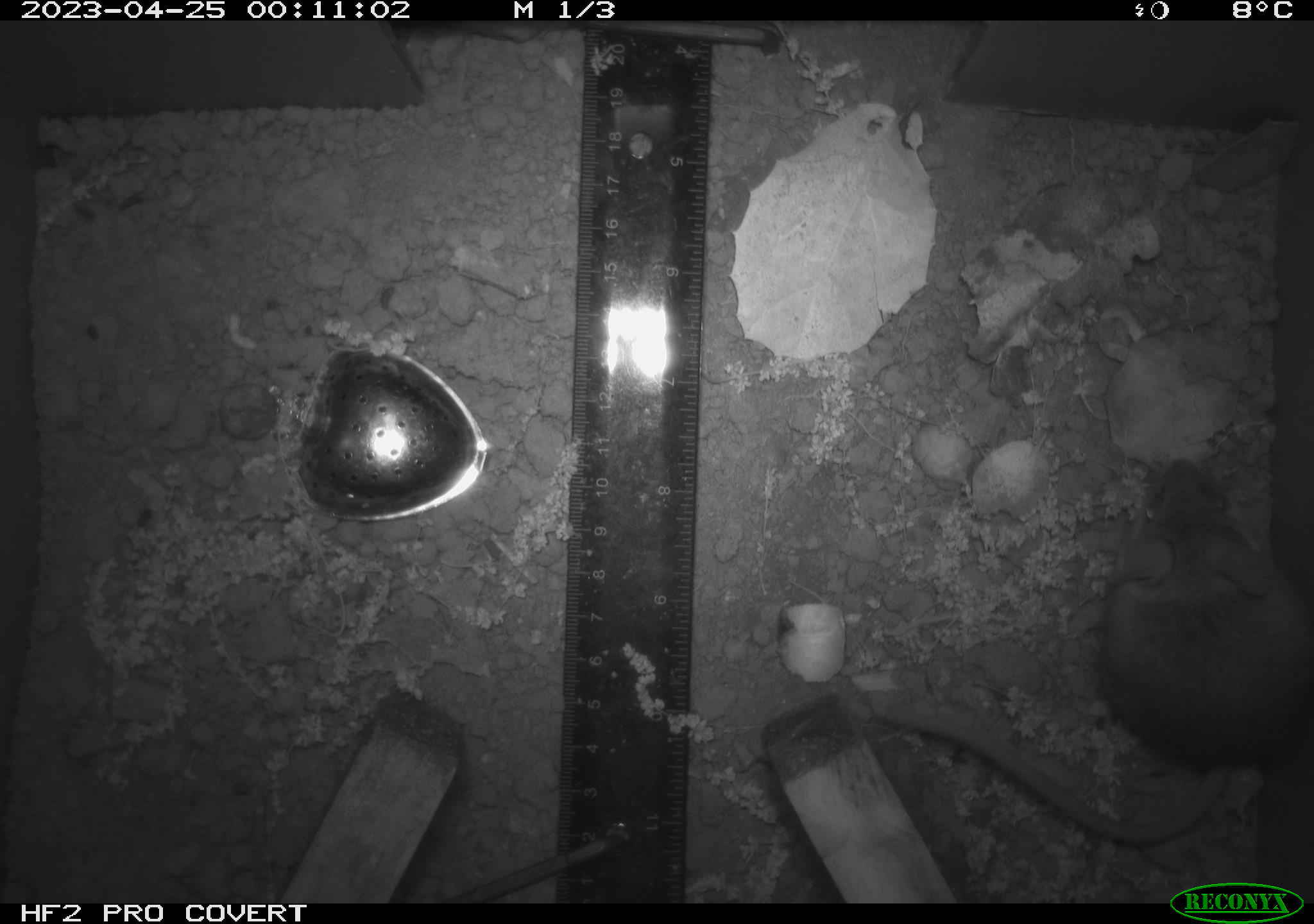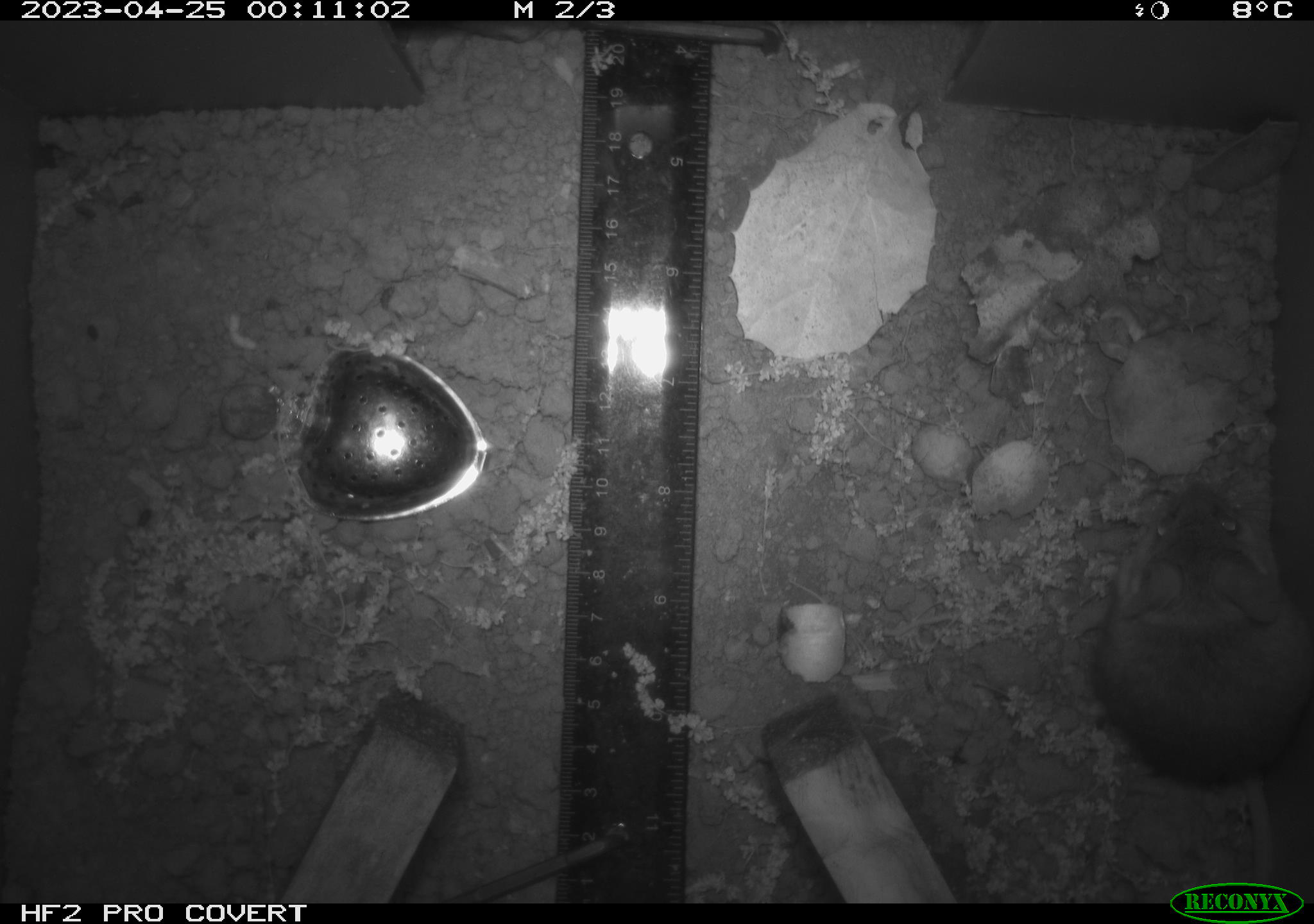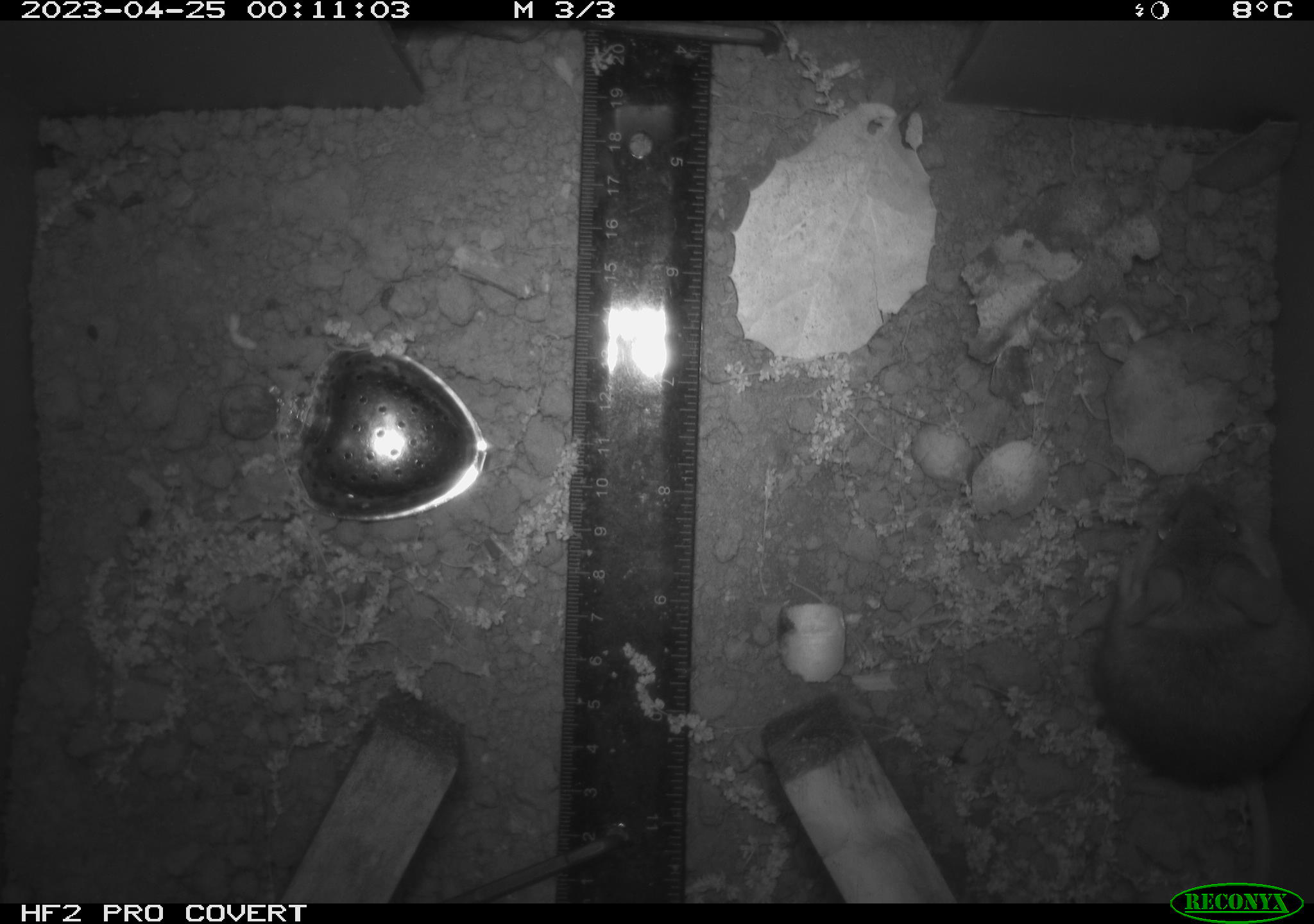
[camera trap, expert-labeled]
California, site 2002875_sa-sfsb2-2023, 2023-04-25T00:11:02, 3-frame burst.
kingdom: Animalia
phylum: Chordata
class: Mammalia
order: Rodentia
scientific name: Rodentia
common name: mouse species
Mouse species (Rodentia).